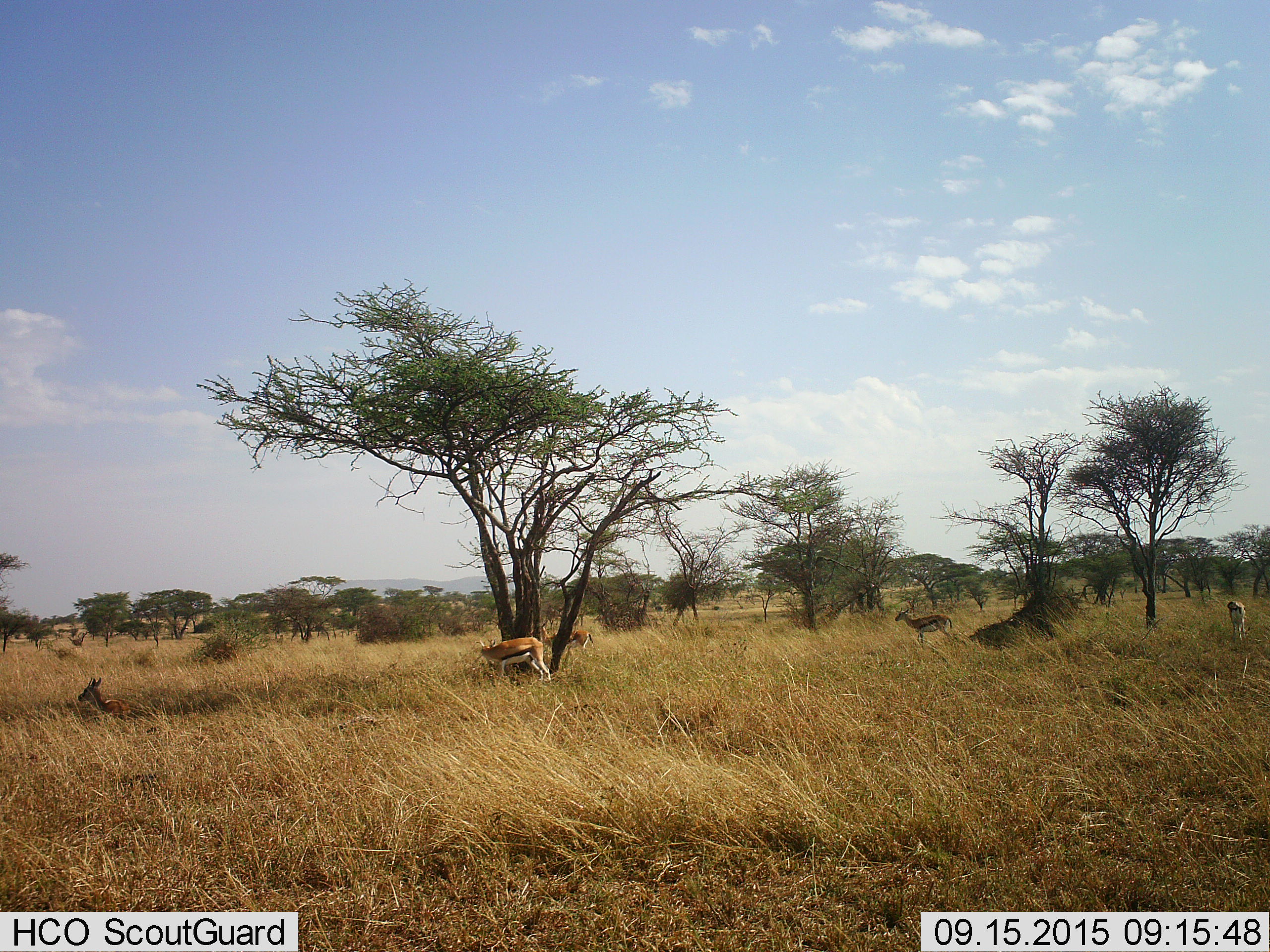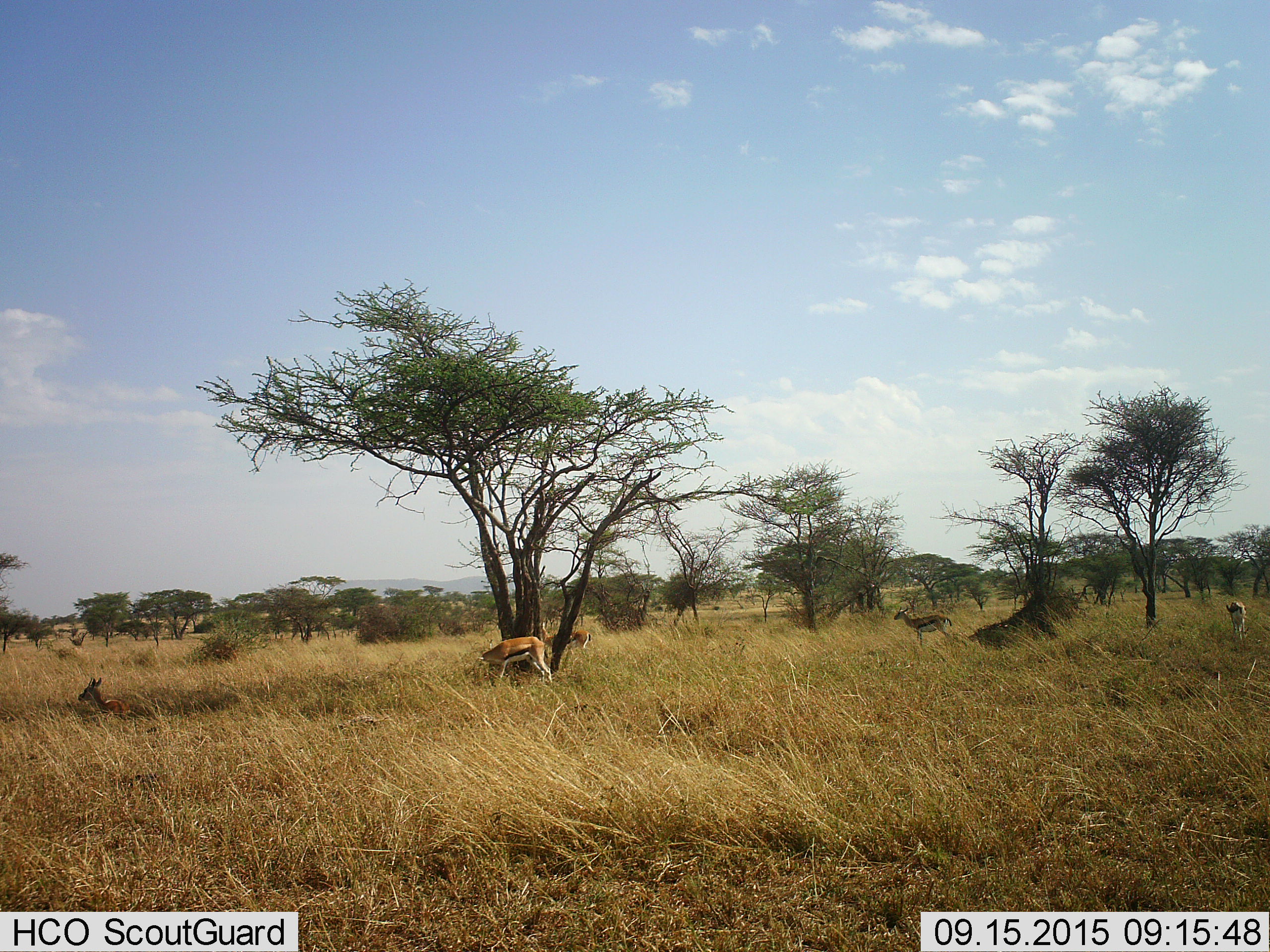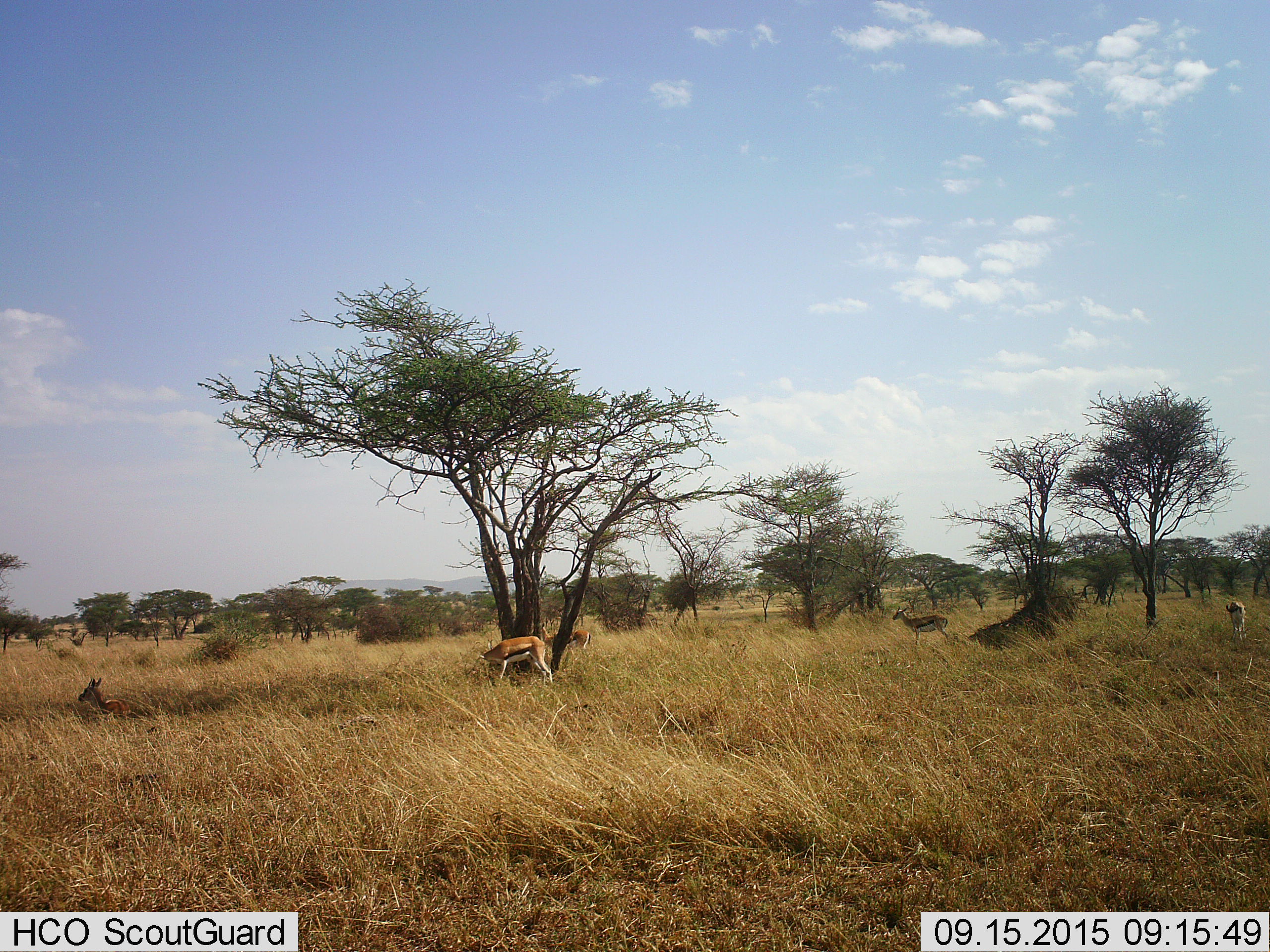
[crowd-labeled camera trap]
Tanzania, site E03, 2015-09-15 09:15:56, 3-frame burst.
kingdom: Animalia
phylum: Chordata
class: Mammalia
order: Artiodactyla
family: Bovidae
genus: Eudorcas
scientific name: Eudorcas thomsonii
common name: thomson's gazelle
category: gazellethomsons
Gazellethomsons (thomson's gazelle) (Eudorcas thomsonii), count 5. Behavior (volunteer vote fractions): standing 94%, resting 53%, moving 41%, interacting 0%. Young present (vote fraction): 6%. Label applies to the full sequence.